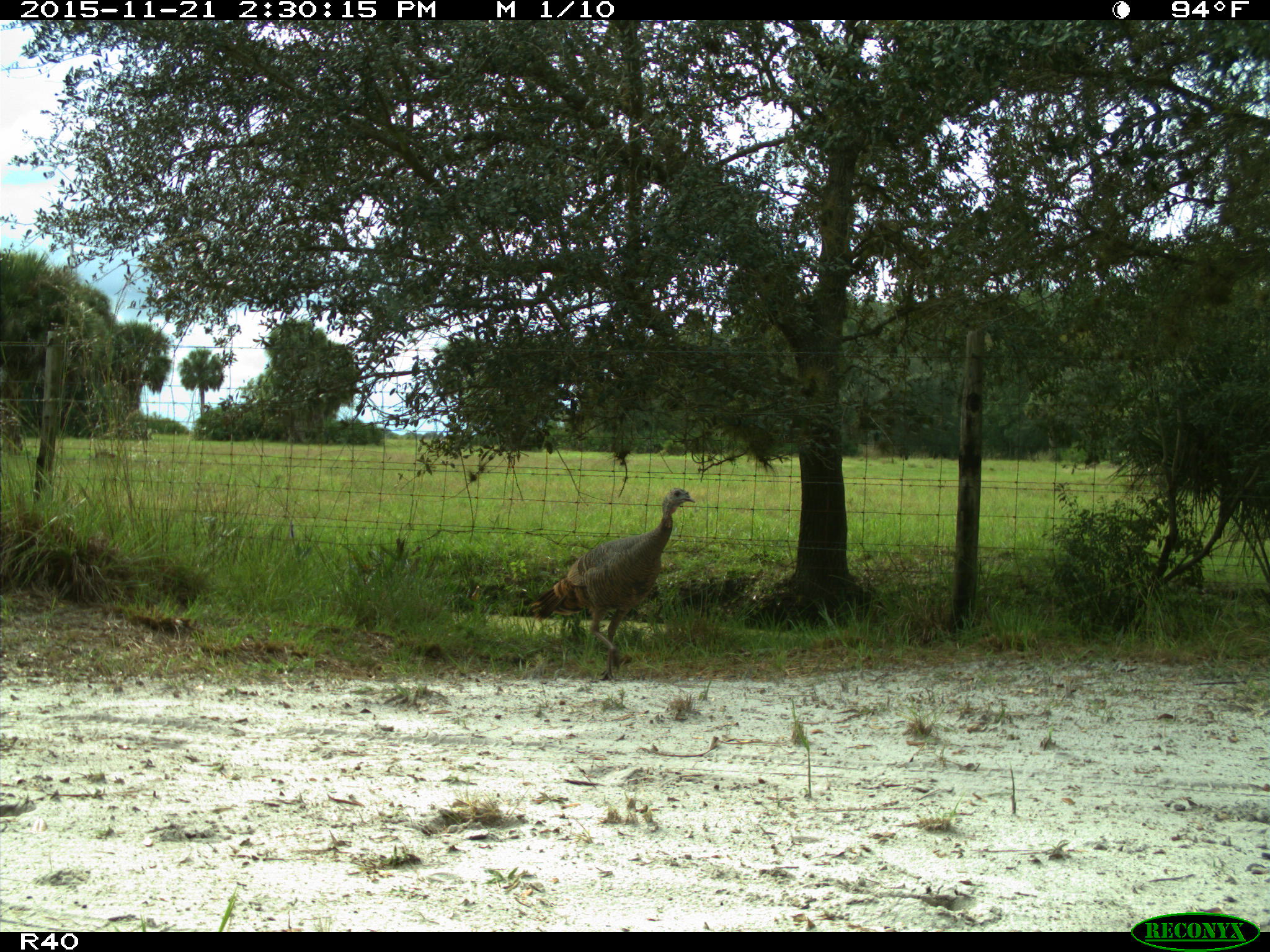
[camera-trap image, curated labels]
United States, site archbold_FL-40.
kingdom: Animalia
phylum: Chordata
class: Aves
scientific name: Aves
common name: birds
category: unidentified bird